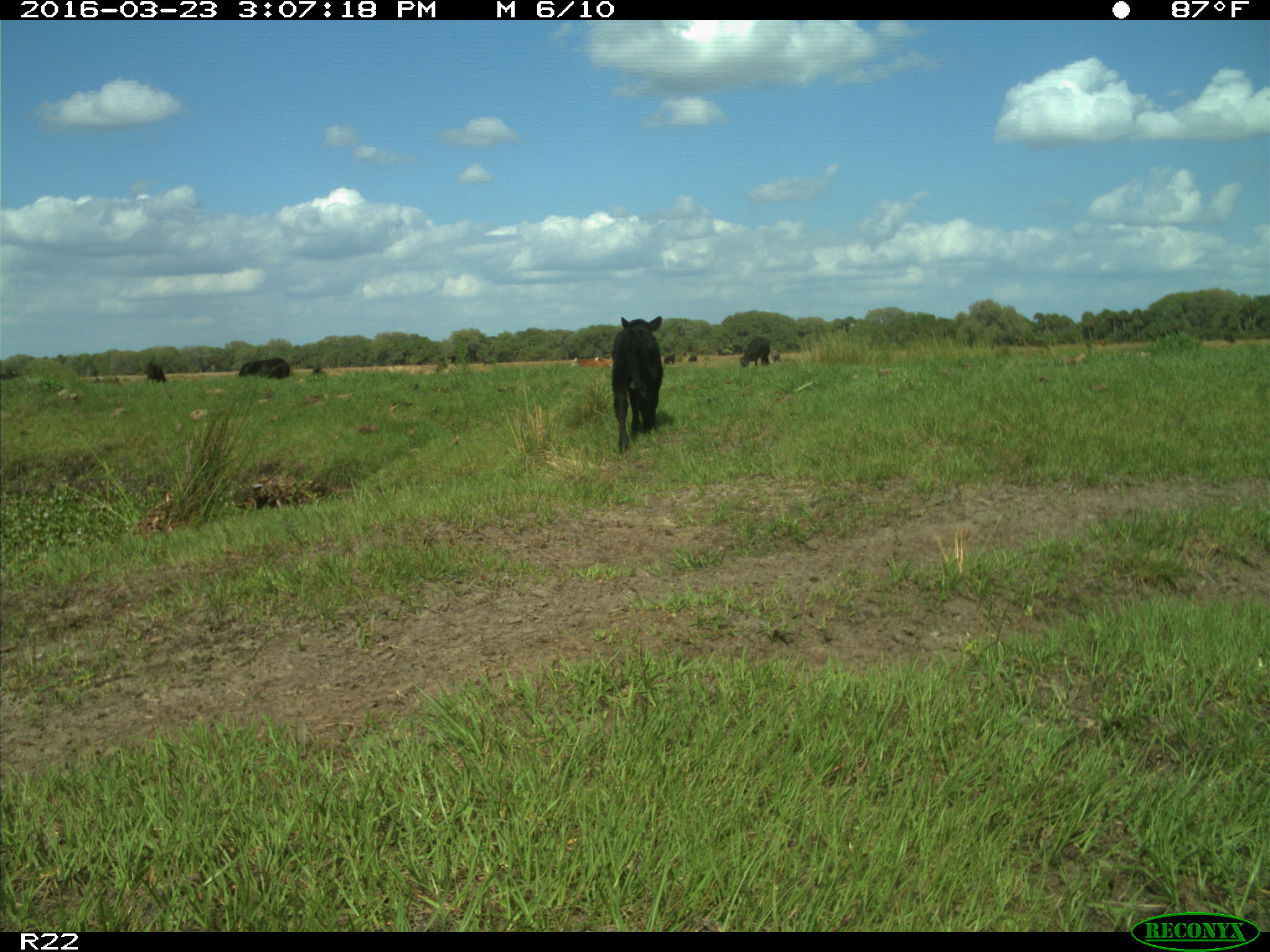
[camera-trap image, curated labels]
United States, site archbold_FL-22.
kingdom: Animalia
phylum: Chordata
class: Mammalia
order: Artiodactyla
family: Bovidae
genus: Bos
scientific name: Bos taurus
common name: domestic cow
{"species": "Bos taurus (domestic cow)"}